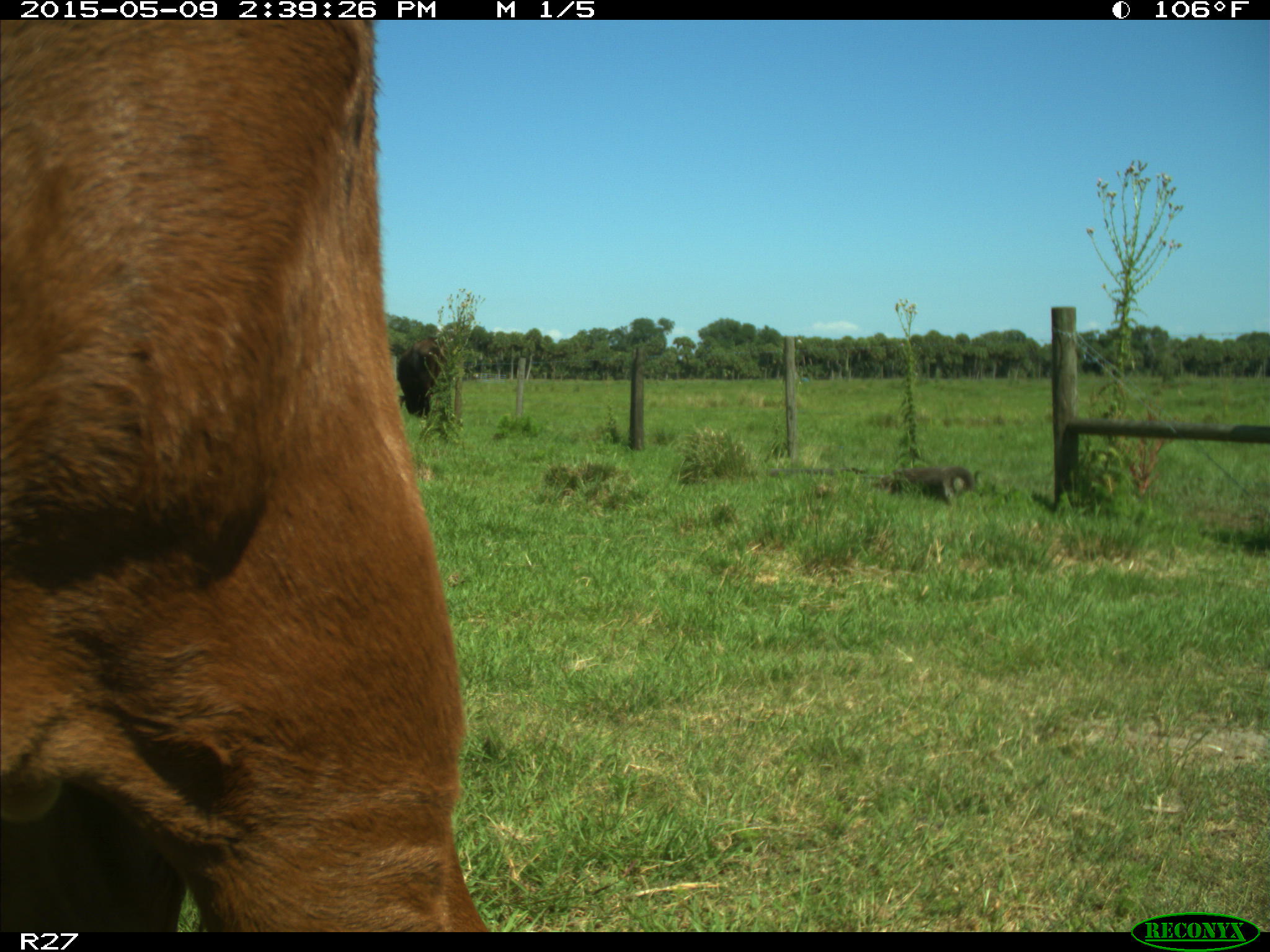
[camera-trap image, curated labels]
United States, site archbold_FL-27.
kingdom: Animalia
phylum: Chordata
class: Mammalia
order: Artiodactyla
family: Bovidae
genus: Bos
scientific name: Bos taurus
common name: domestic cow